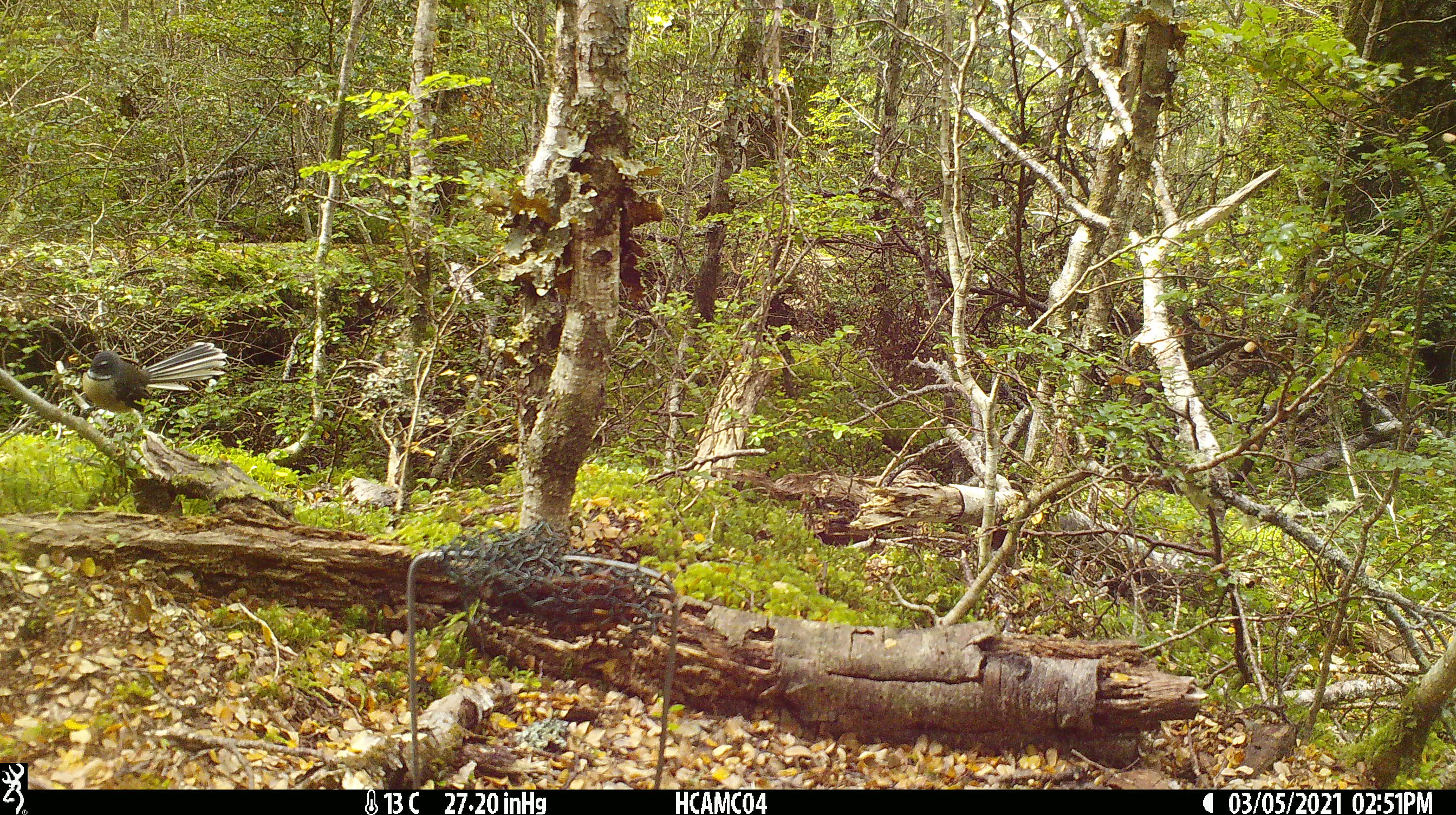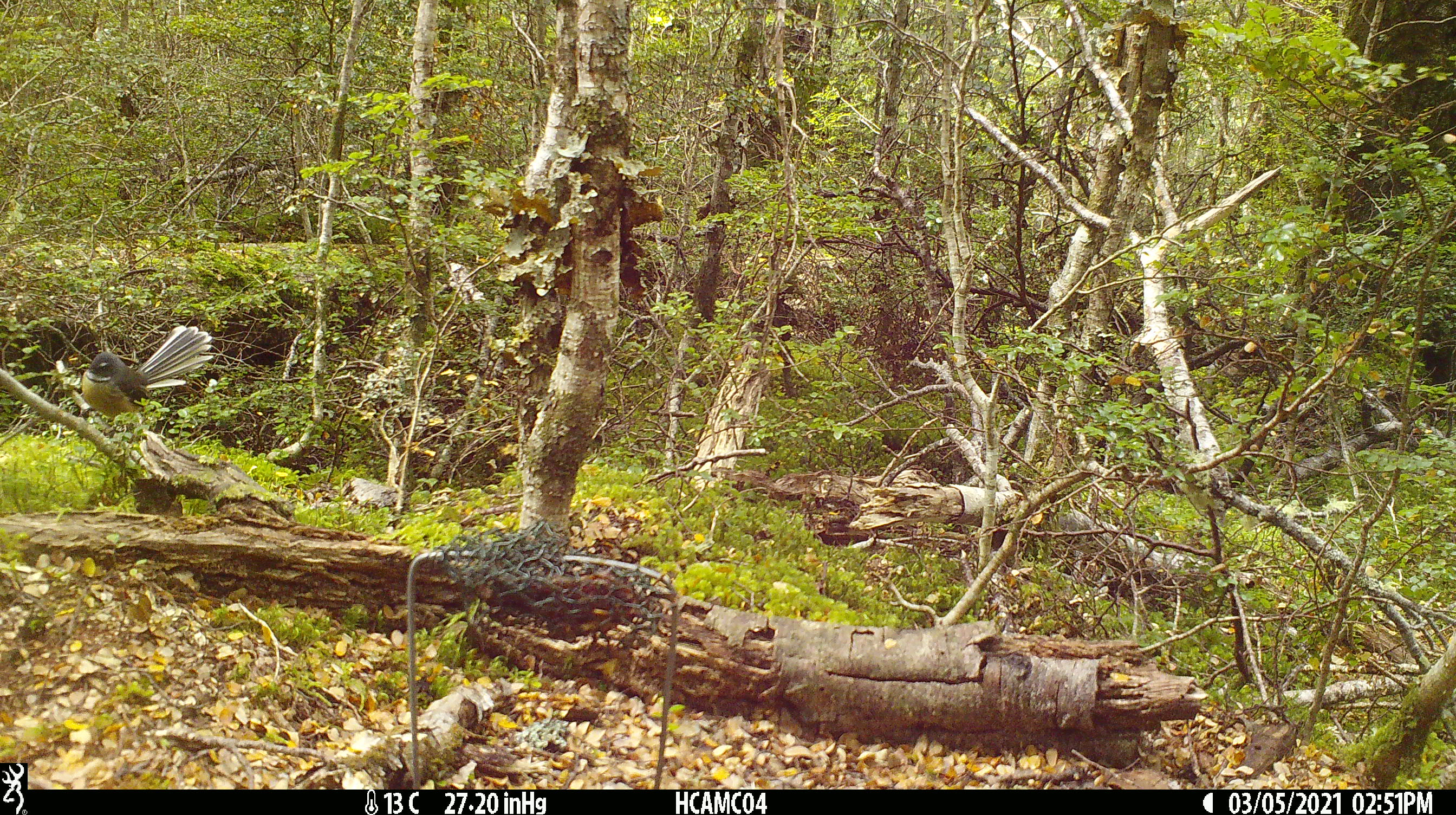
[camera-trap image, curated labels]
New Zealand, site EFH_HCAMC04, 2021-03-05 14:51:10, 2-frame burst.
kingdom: Animalia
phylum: Chordata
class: Aves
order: Passeriformes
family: Rhipiduridae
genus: Rhipidura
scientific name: Rhipidura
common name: fantails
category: fantail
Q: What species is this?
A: Fantail (fantails) (Rhipidura).